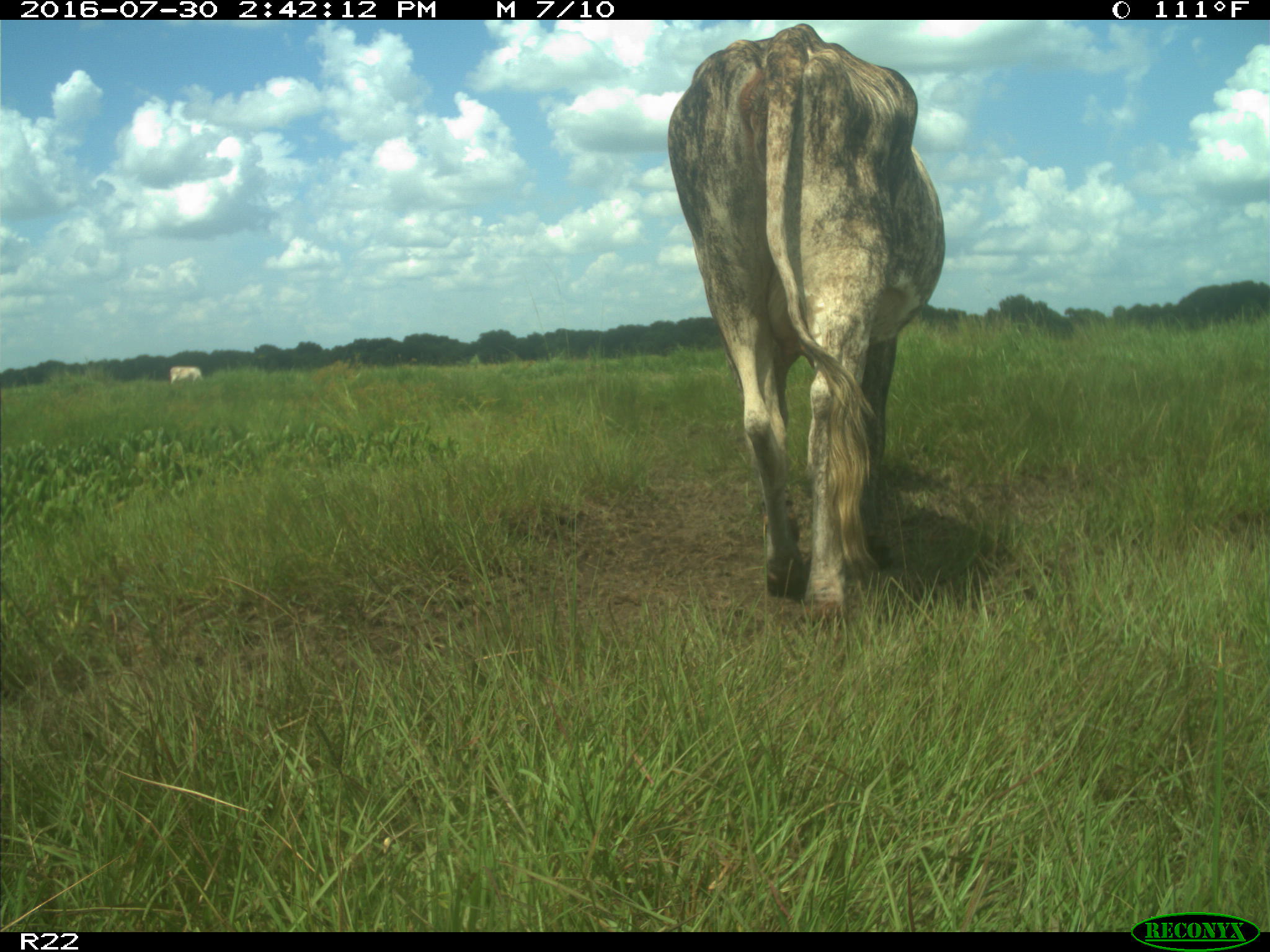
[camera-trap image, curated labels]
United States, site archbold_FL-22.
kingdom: Animalia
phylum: Chordata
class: Mammalia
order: Artiodactyla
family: Bovidae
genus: Bos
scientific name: Bos taurus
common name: domestic cow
Bos taurus (domestic cow).